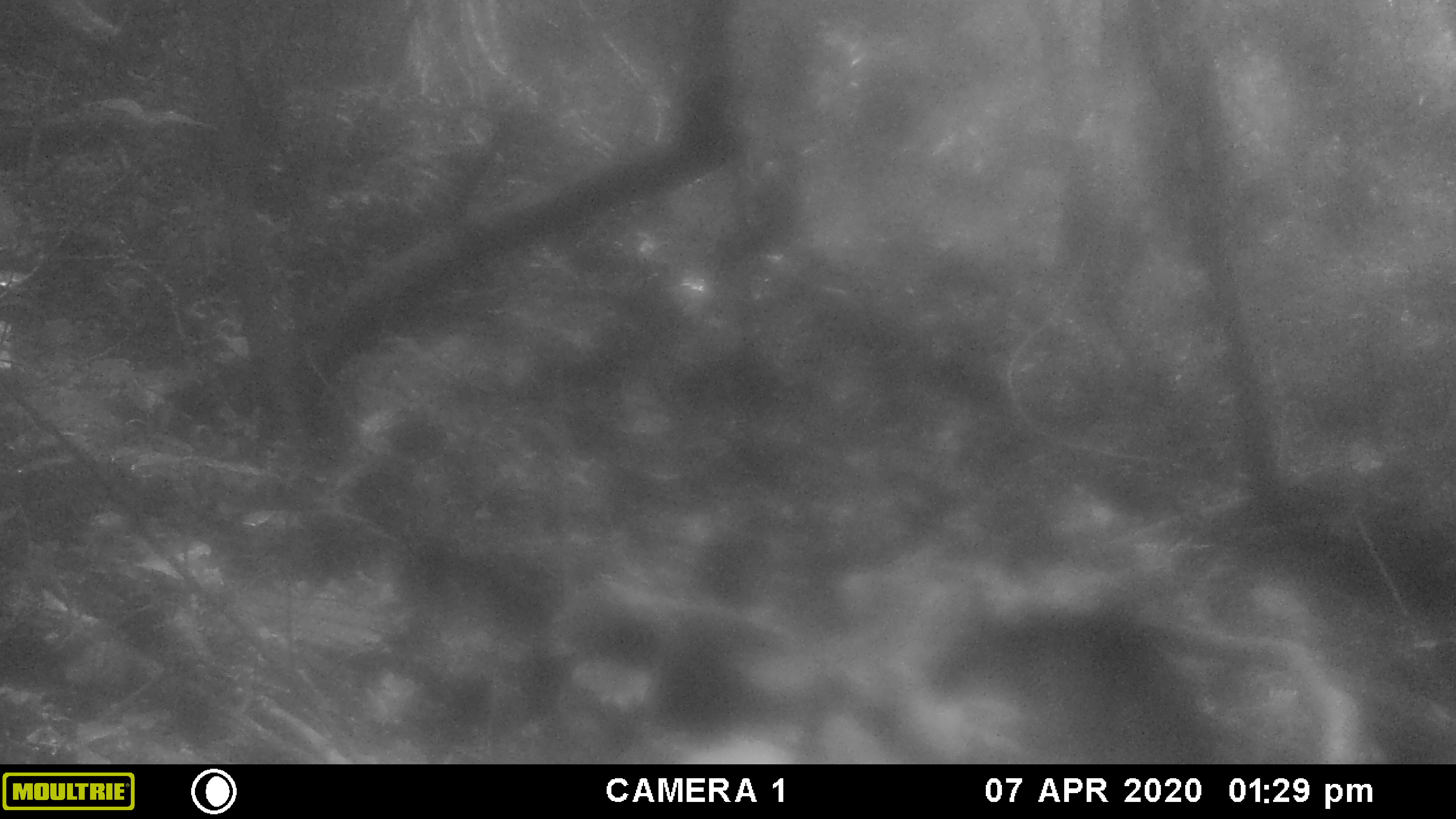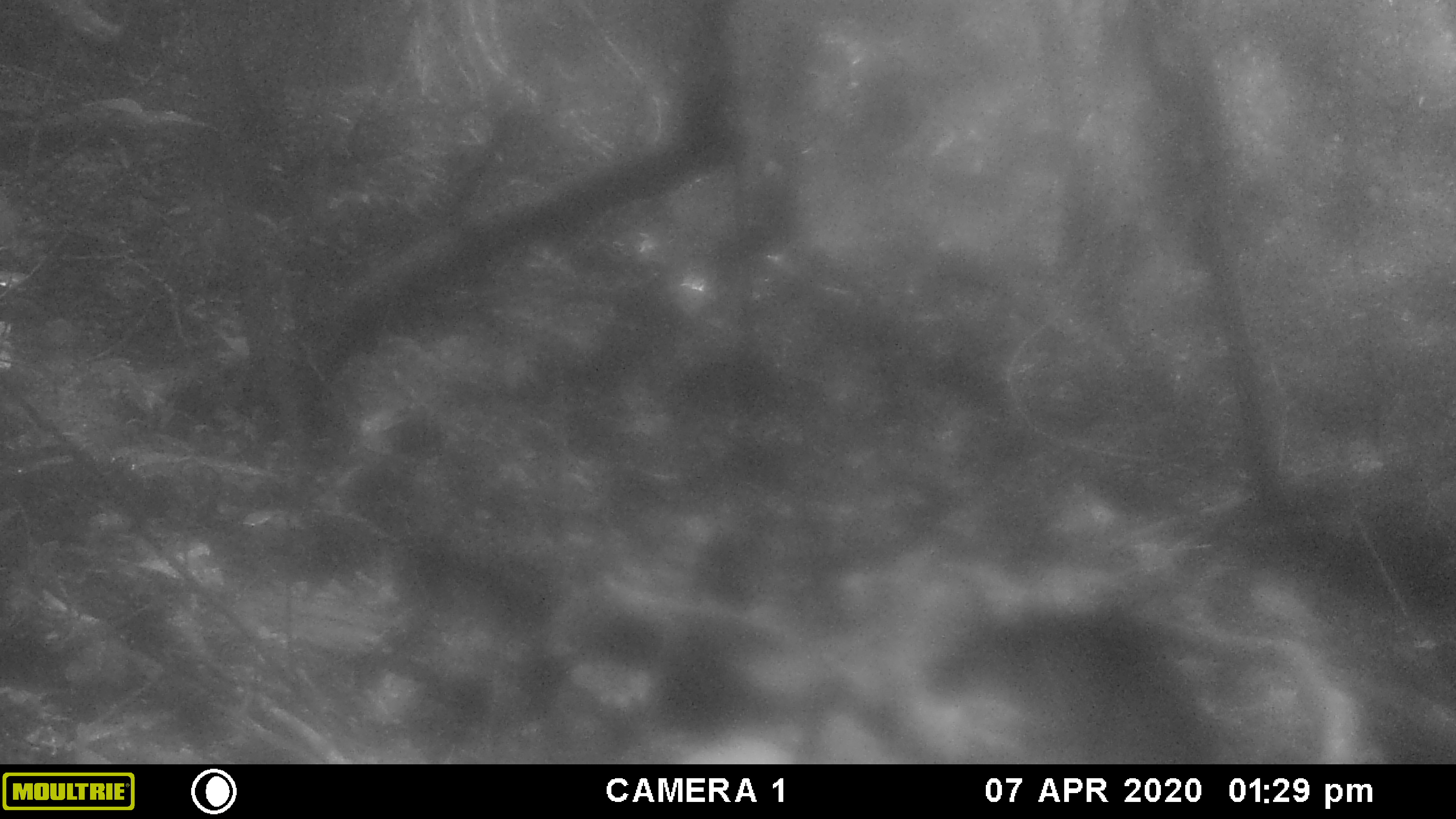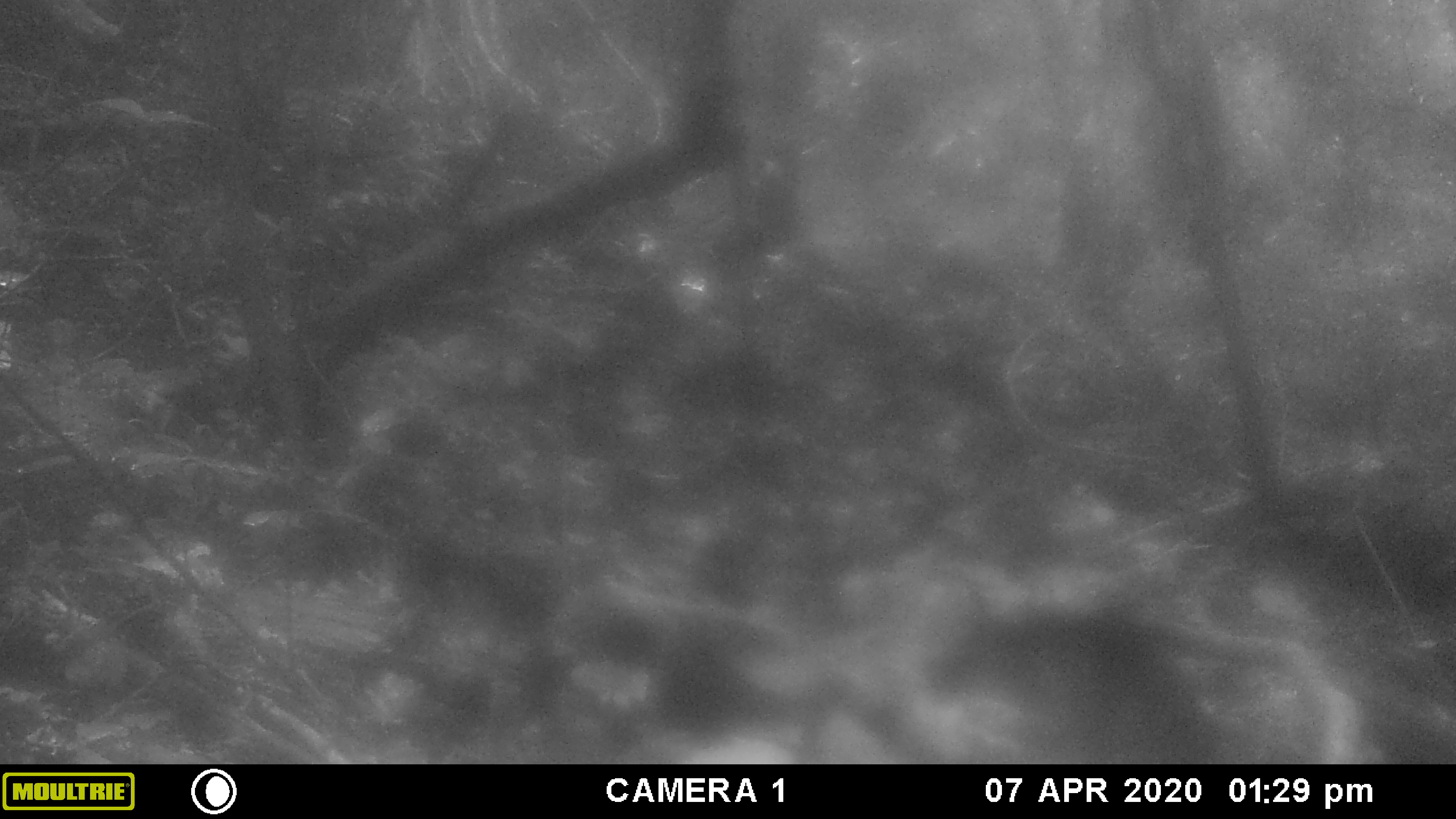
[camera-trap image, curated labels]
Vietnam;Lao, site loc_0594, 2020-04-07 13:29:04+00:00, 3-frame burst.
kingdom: Animalia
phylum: Chordata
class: Mammalia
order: Artiodactyla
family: Bovidae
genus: Capricornis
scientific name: Capricornis sumatraensis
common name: chinese serow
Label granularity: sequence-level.